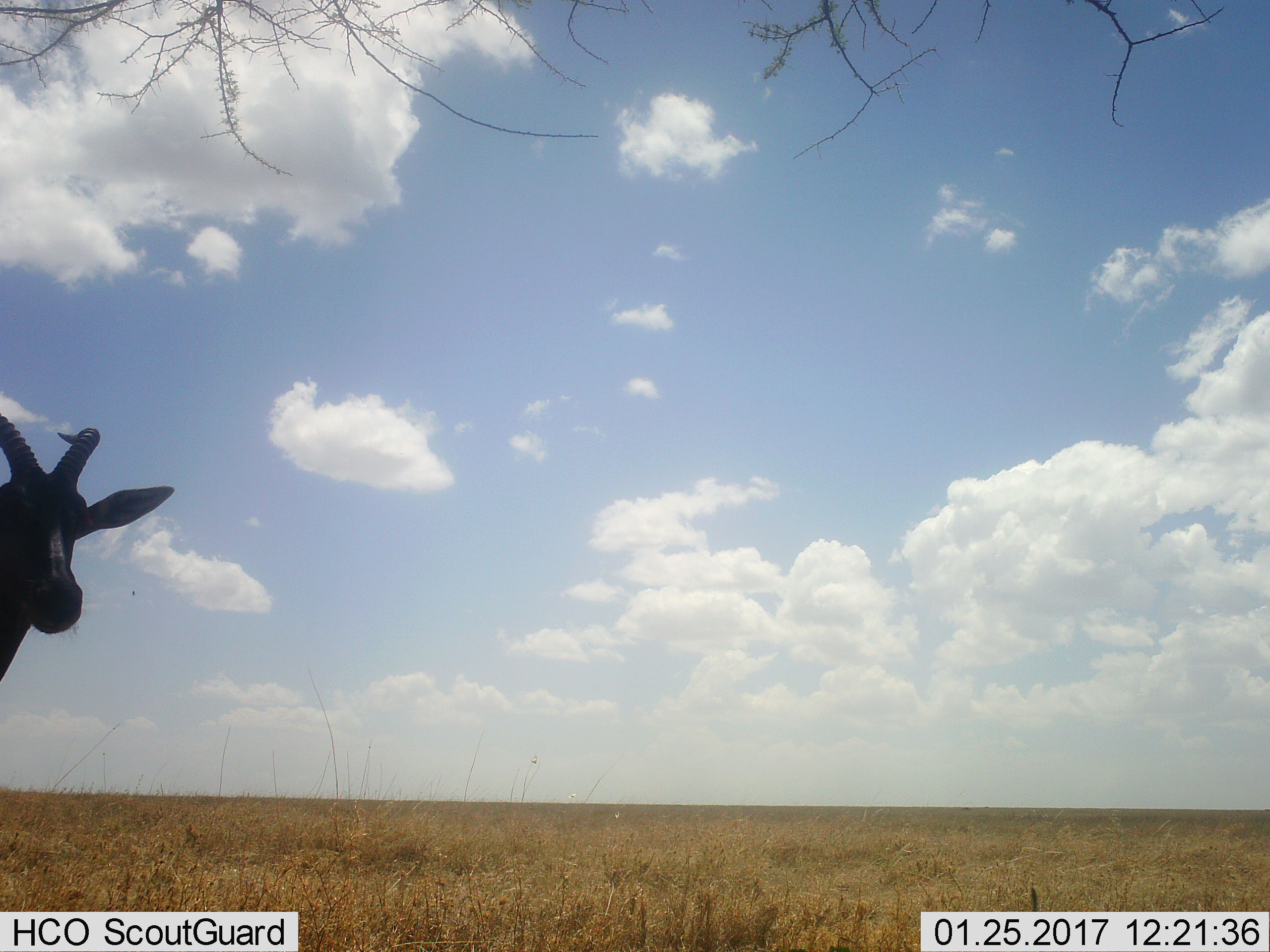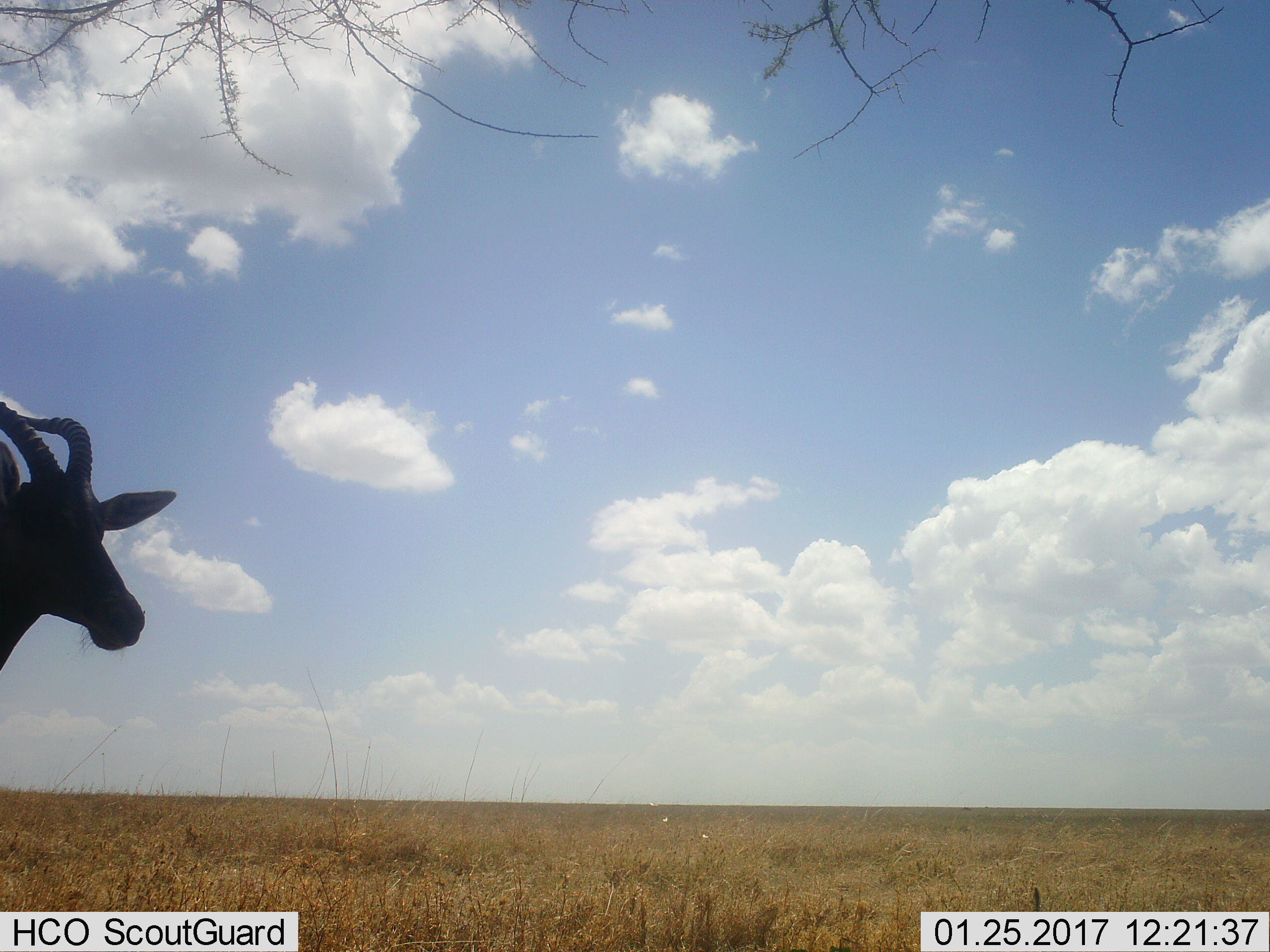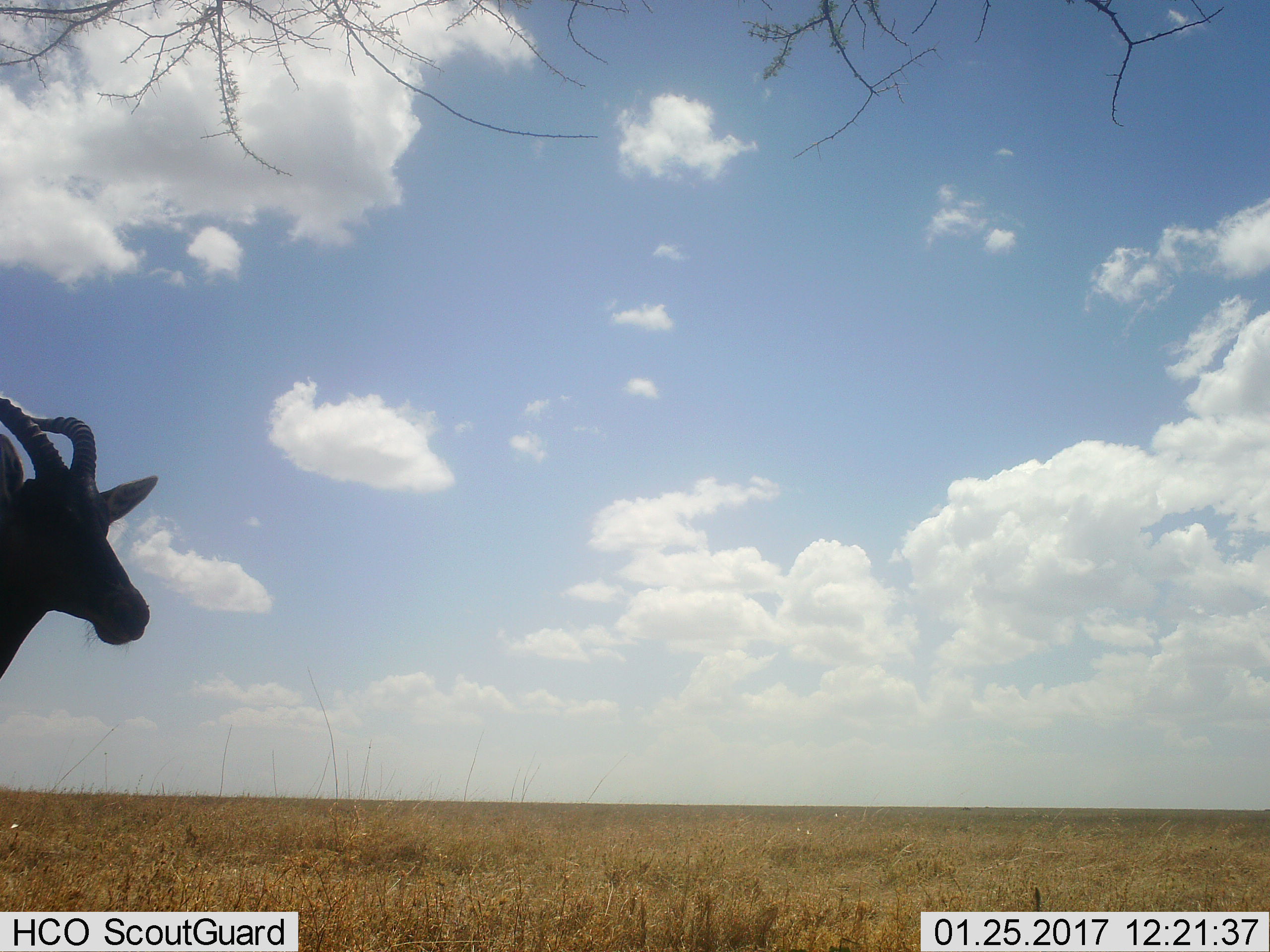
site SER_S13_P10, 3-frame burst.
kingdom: Animalia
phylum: Chordata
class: Mammalia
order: Artiodactyla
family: Bovidae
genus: Damaliscus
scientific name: Damaliscus lunatus jimela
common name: topi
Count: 1.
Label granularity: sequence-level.